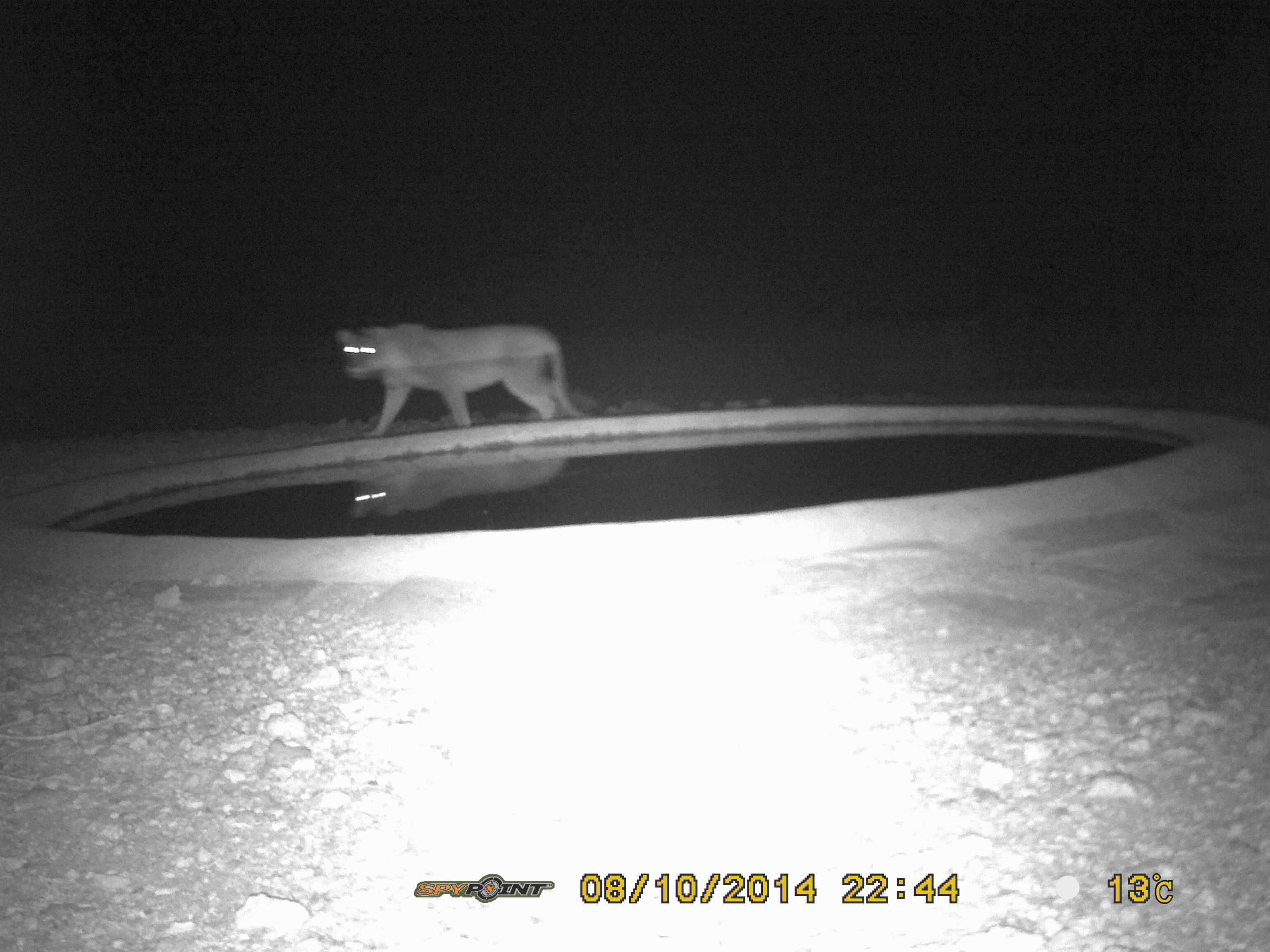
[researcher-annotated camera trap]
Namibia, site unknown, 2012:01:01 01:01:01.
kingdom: Animalia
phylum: Chordata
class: Mammalia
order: Carnivora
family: Felidae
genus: Panthera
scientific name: Panthera leo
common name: lion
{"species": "Panthera leo (lion)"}